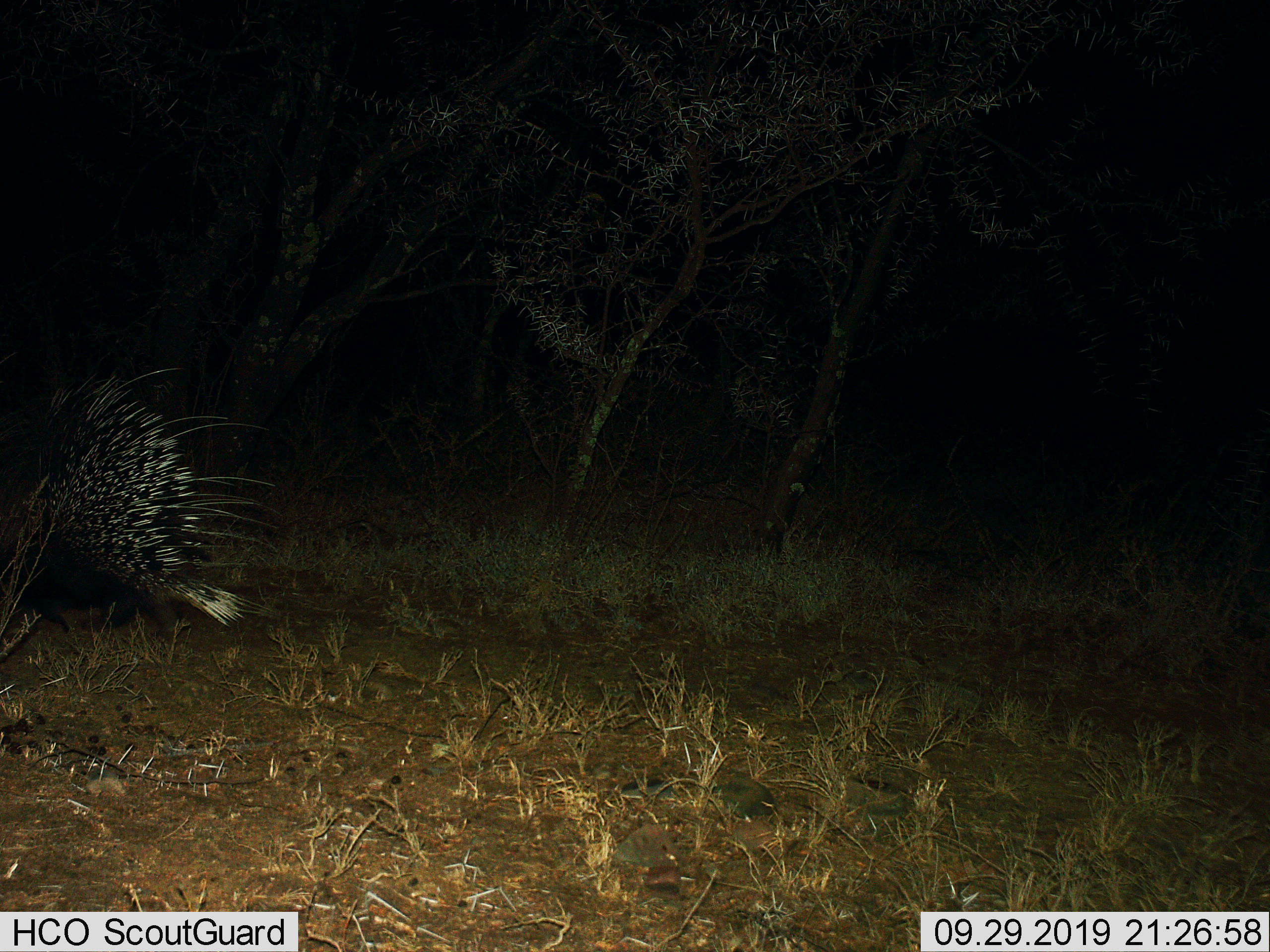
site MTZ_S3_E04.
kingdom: Animalia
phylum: Chordata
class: Mammalia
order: Rodentia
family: Hystricidae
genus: Hystrix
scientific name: Hystrix cristata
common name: crested porcupine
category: porcupine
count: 1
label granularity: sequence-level